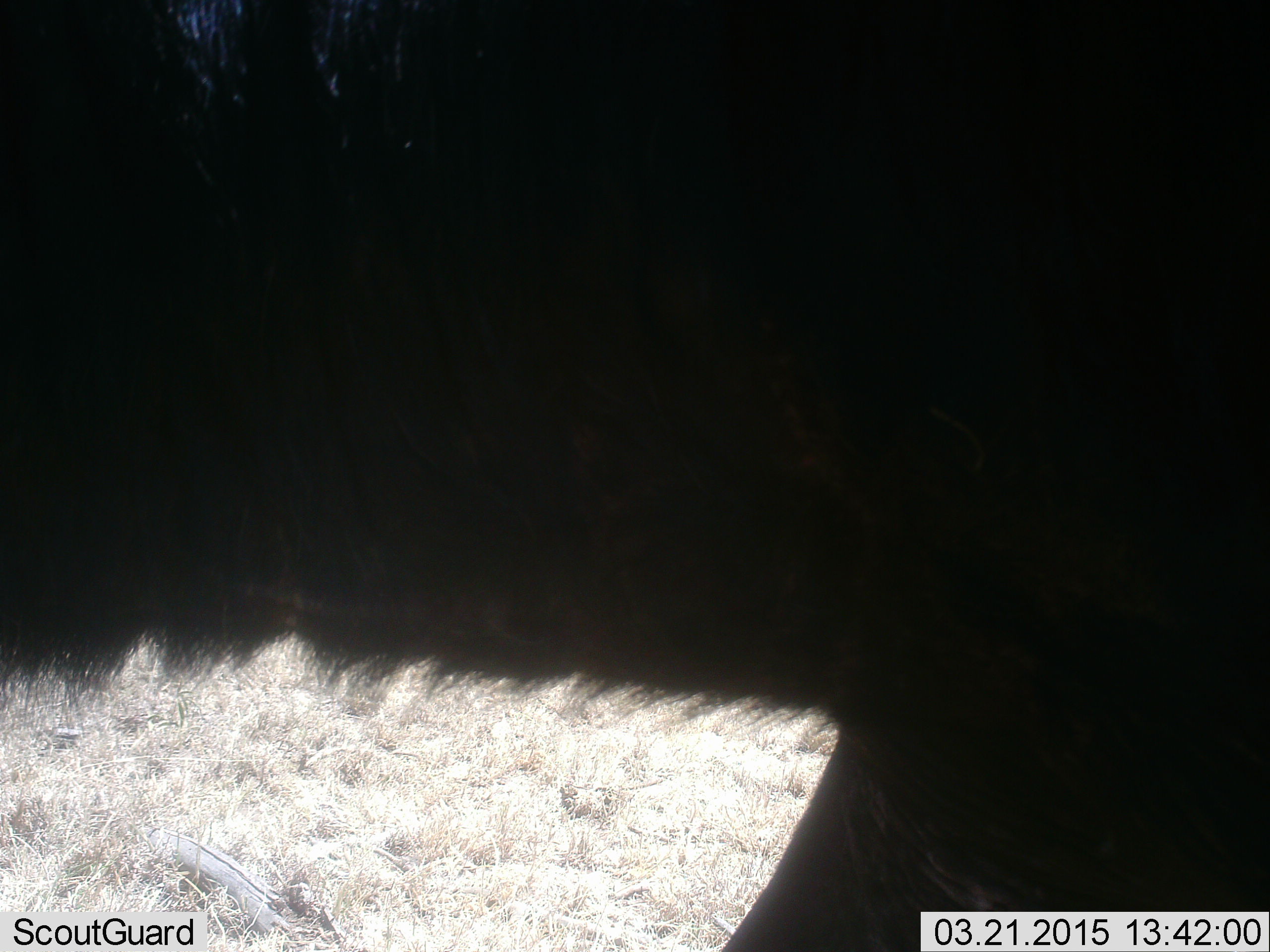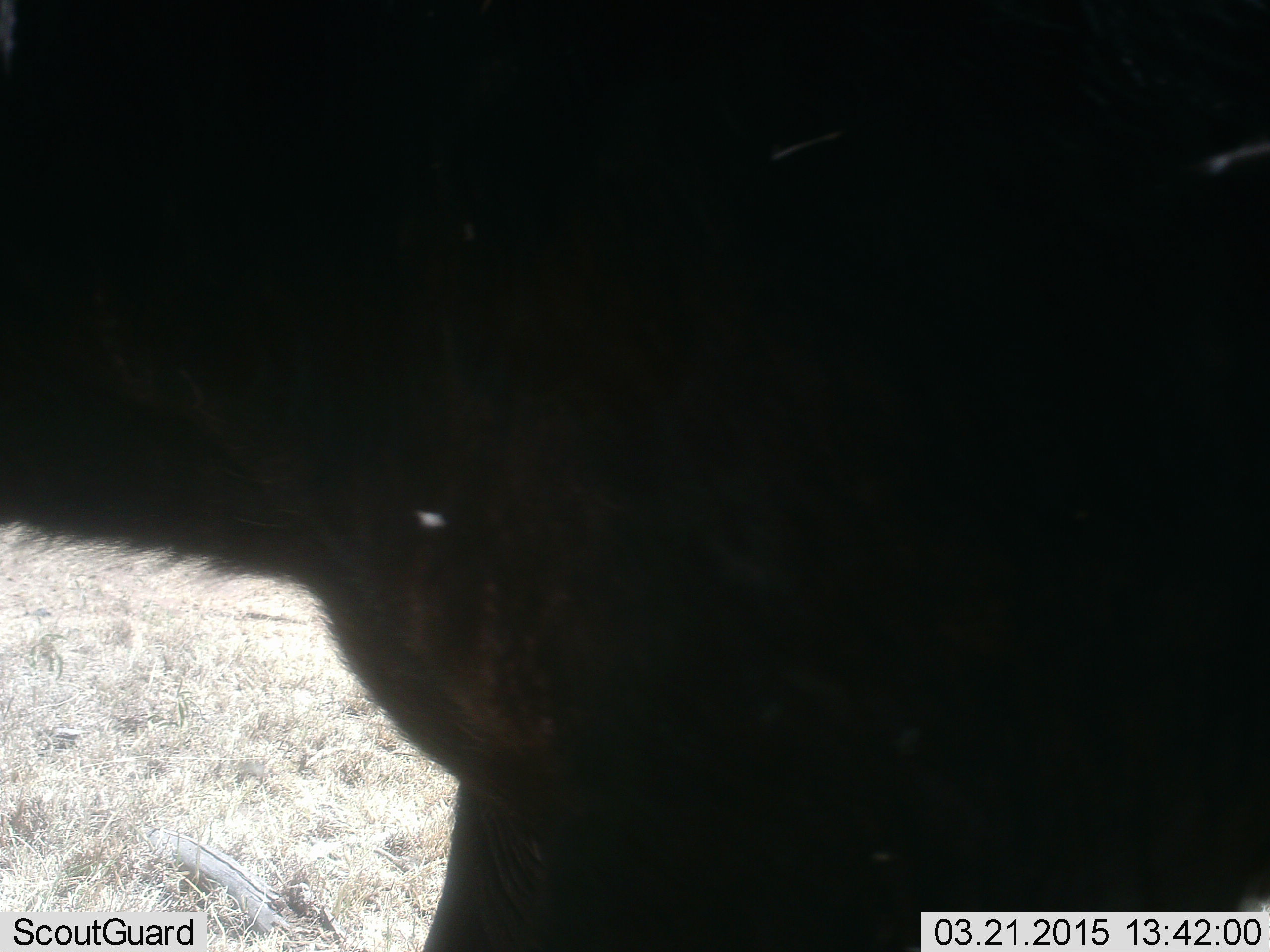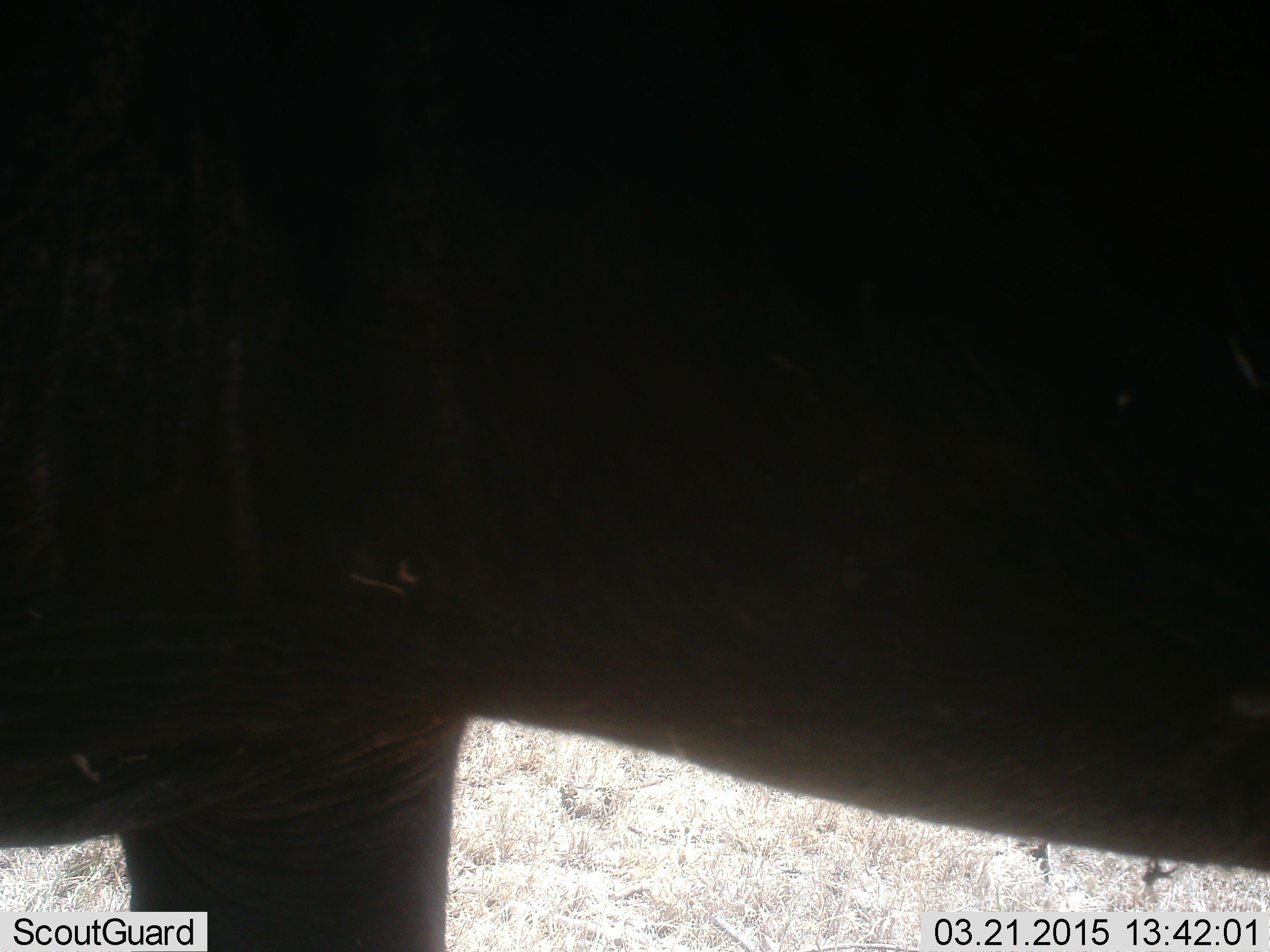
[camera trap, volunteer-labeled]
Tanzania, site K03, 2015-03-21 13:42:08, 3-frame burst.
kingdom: Animalia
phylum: Chordata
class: Mammalia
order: Artiodactyla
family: Bovidae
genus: Connochaetes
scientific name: Connochaetes taurinus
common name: blue wildebeest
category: wildebeest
Wildebeest (blue wildebeest) (Connochaetes taurinus), count 1. Behavior (volunteer vote fractions): standing 70%, resting 0%, moving 30%, interacting 0%. Young present (vote fraction): 0%. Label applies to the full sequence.